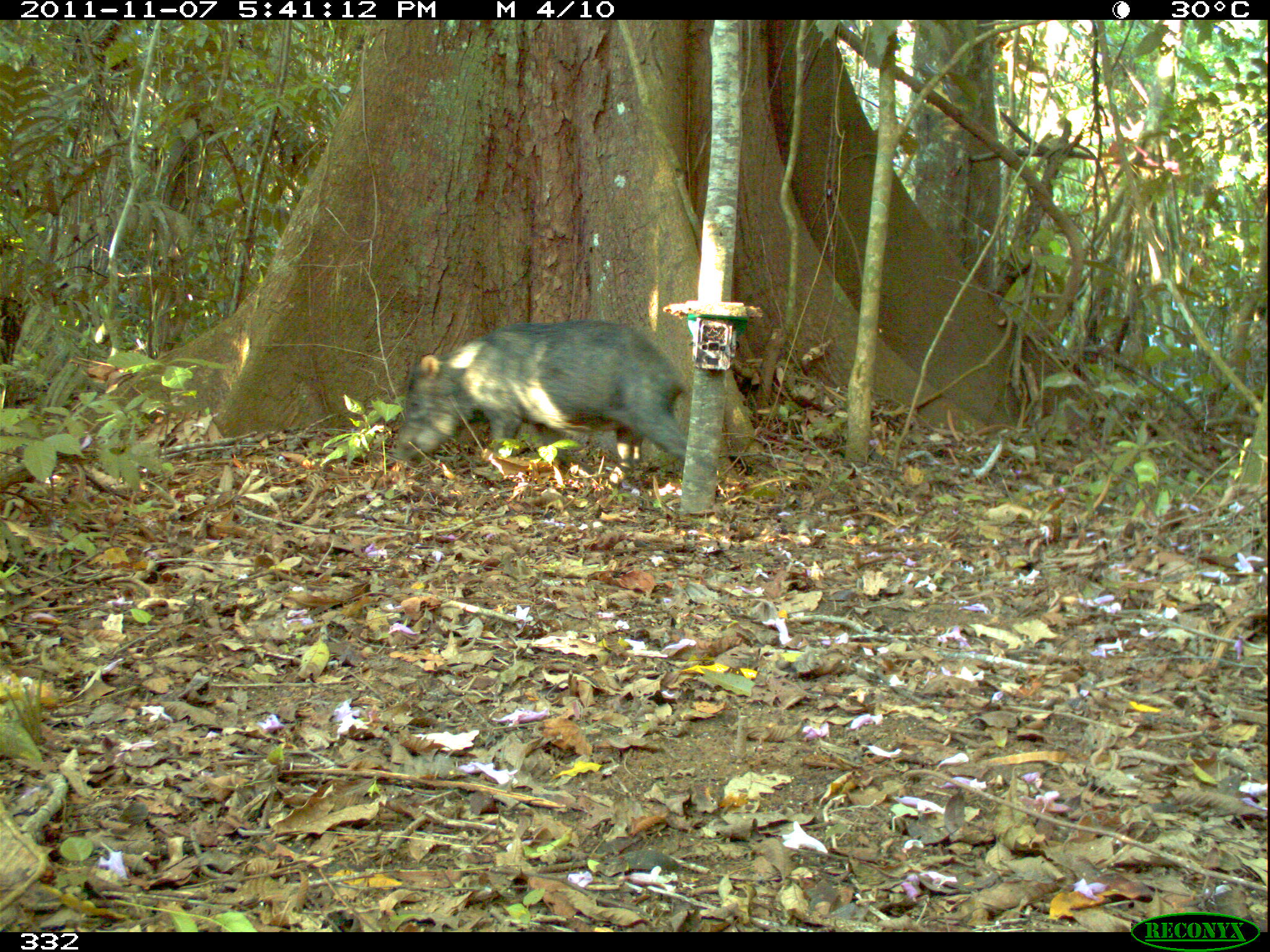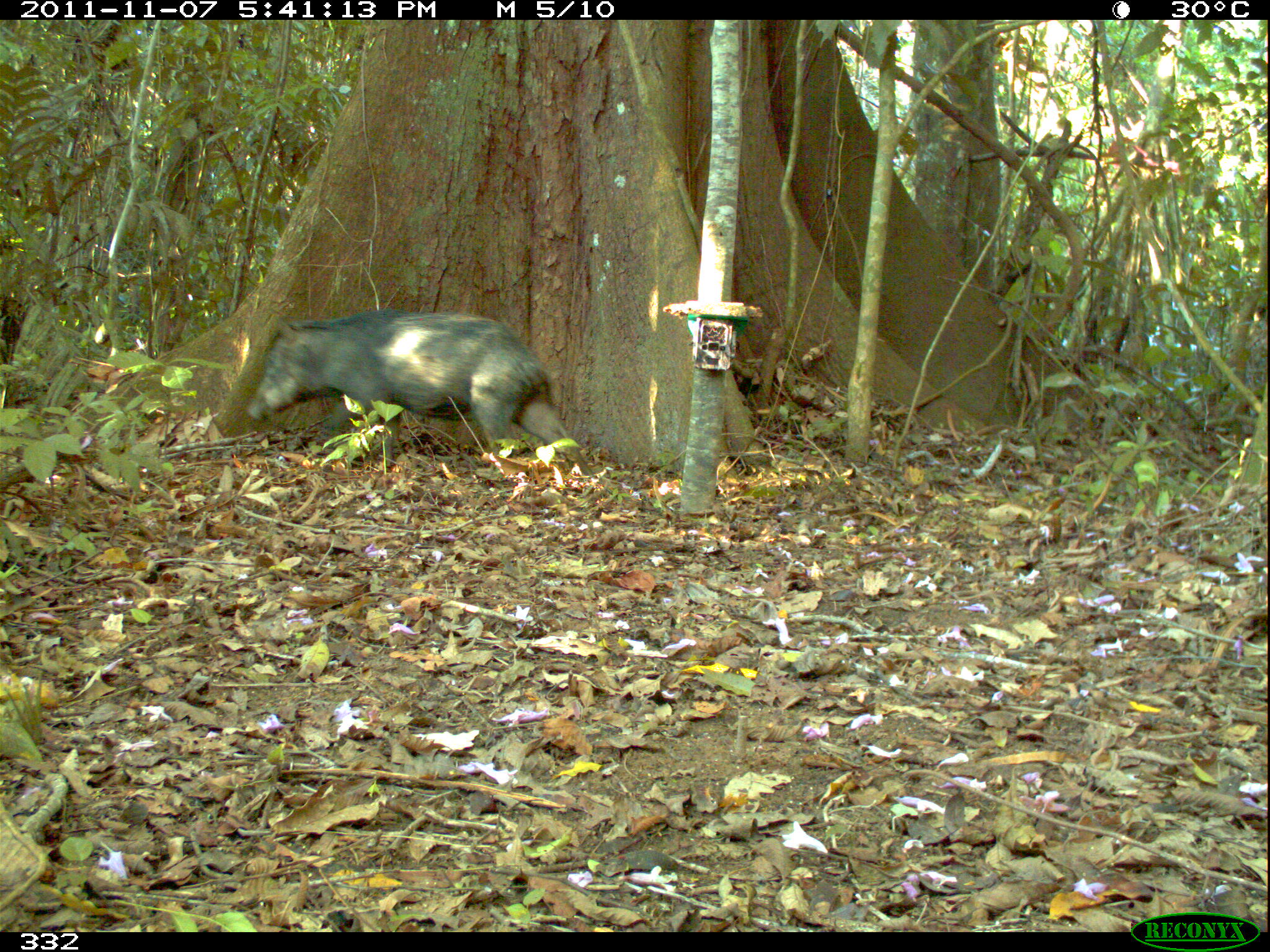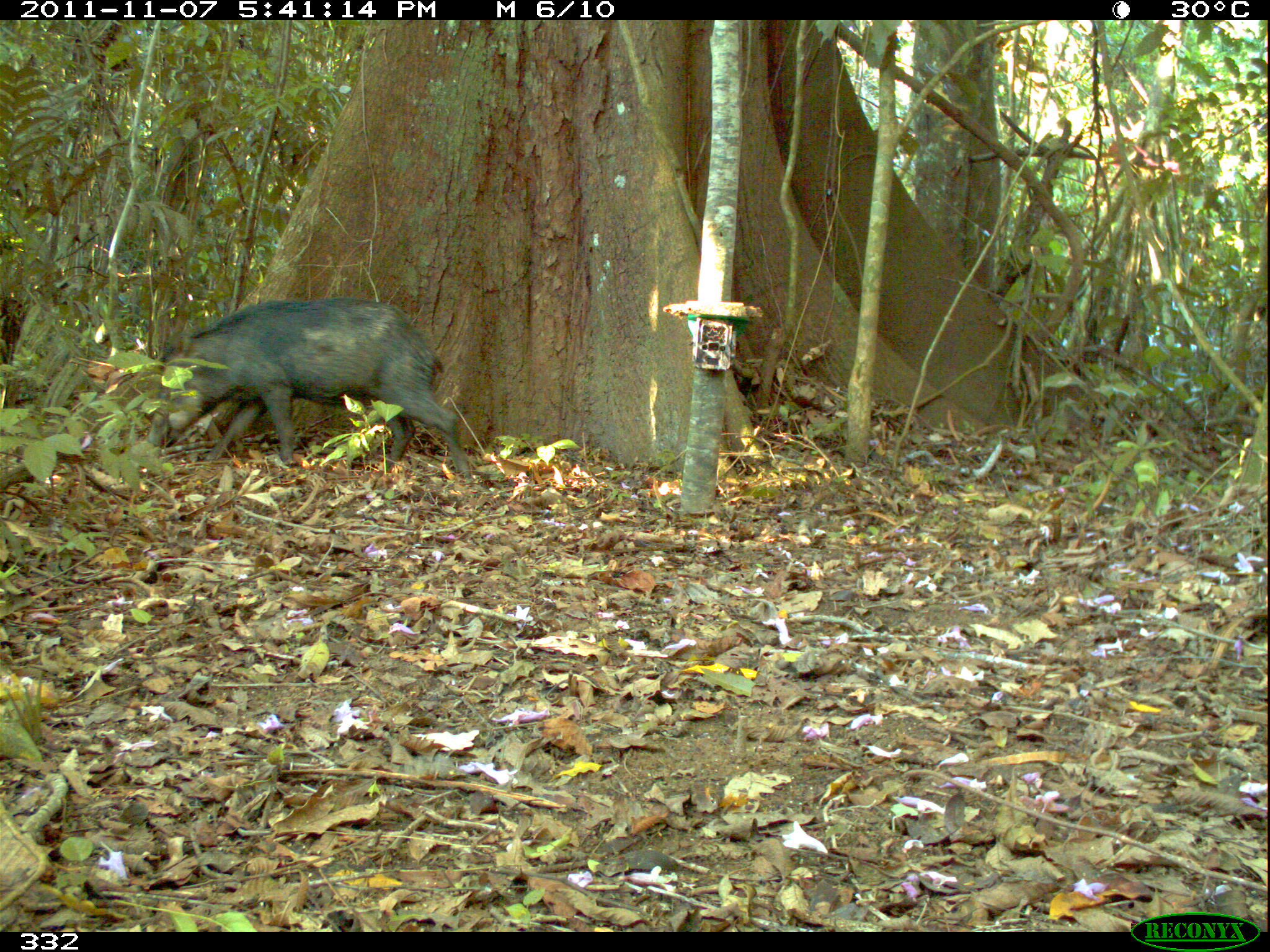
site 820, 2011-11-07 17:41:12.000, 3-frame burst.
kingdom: Animalia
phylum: Chordata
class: Mammalia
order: Artiodactyla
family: Tayassuidae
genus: Tayassu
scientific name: Tayassu pecari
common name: white-lipped peccary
Tayassu pecari (white-lipped peccary).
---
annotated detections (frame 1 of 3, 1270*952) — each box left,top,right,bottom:
tayassu pecari: 388,318,693,487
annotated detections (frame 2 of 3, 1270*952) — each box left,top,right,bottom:
tayassu pecari: 245,307,597,477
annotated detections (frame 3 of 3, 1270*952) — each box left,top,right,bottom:
tayassu pecari: 147,295,472,478